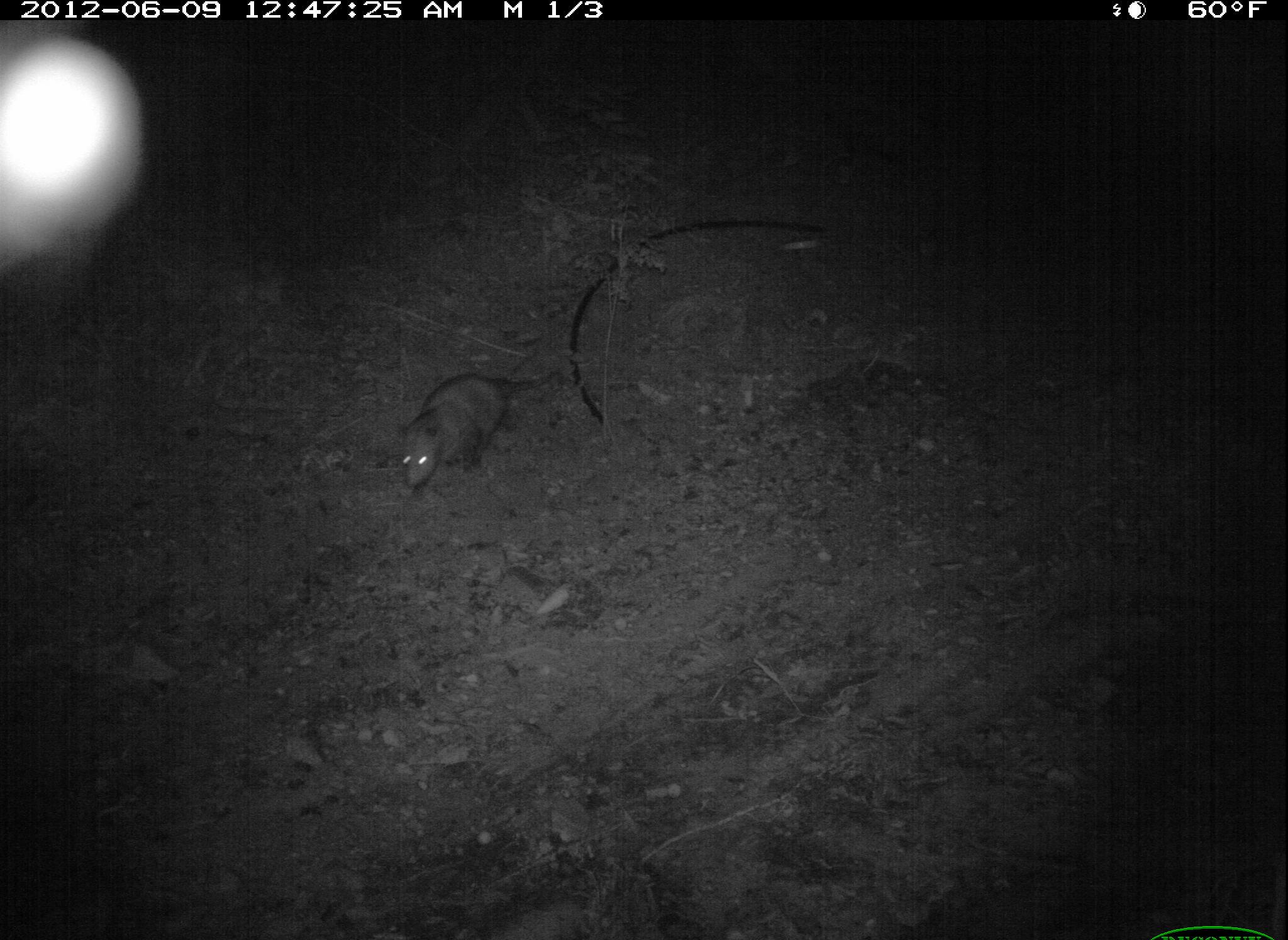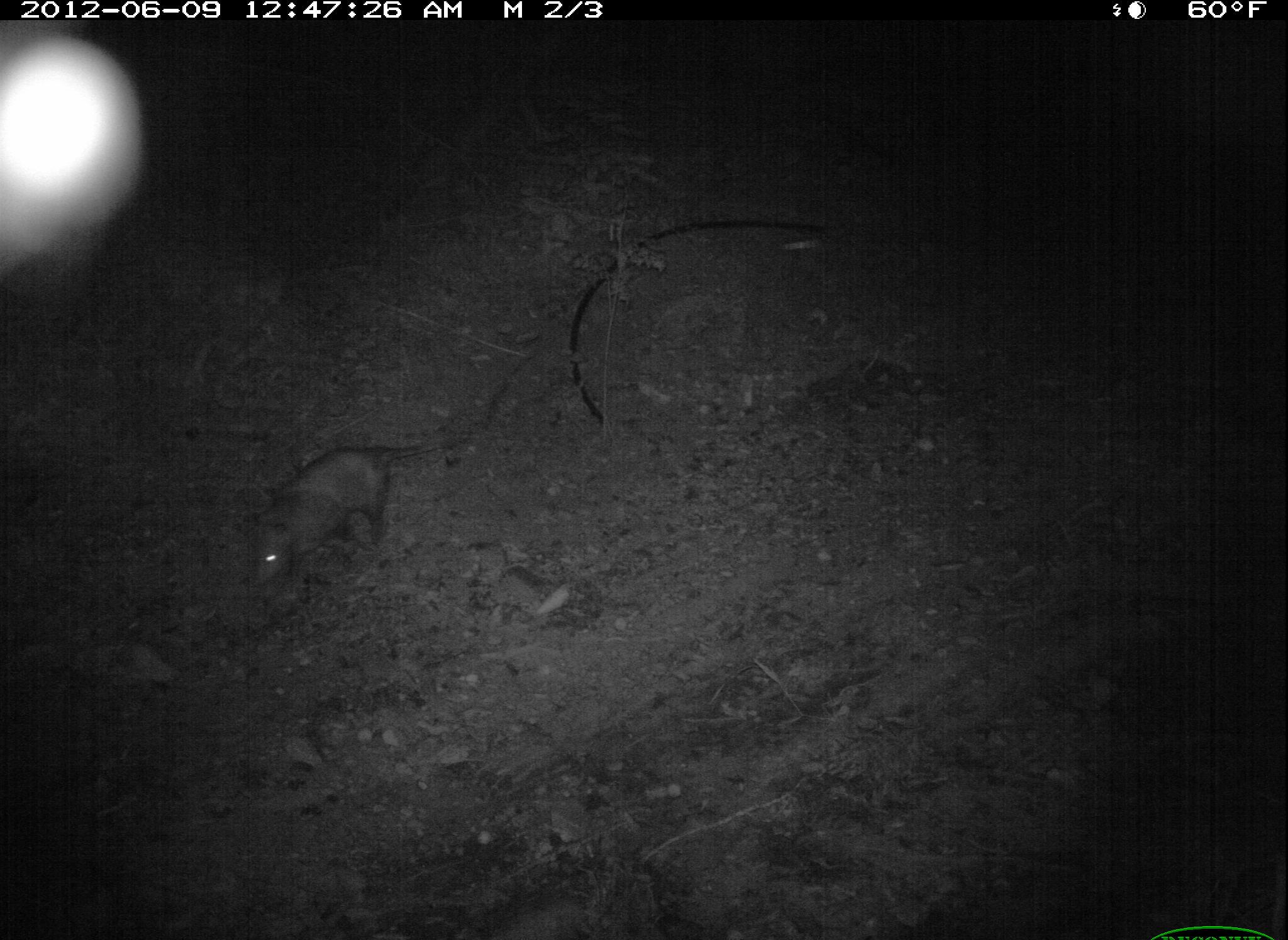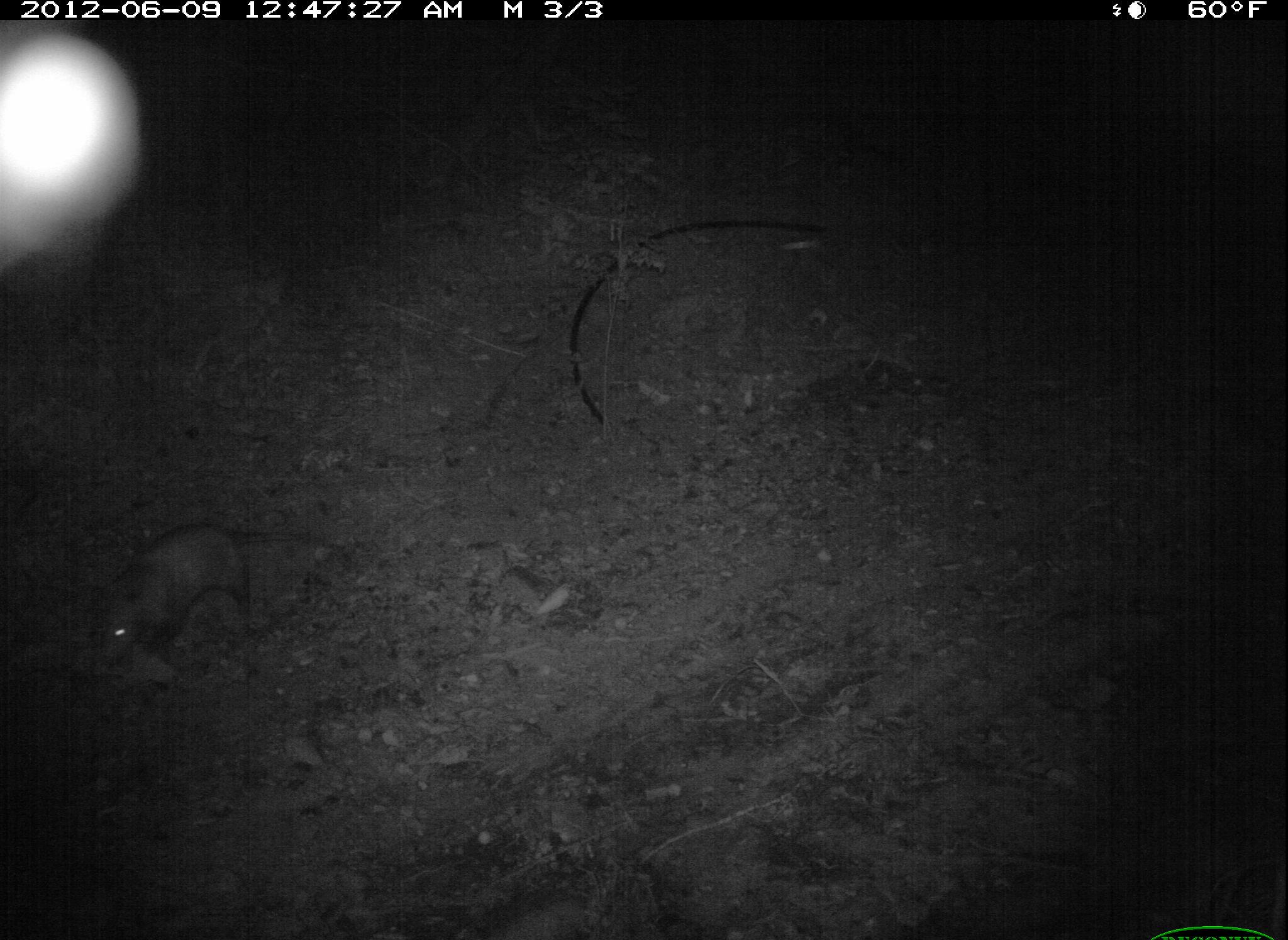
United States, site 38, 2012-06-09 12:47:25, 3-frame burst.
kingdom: Animalia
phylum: Chordata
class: Mammalia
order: Didelphimorphia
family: Didelphidae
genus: Didelphis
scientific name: Didelphis virginiana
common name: virginia opossum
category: opossum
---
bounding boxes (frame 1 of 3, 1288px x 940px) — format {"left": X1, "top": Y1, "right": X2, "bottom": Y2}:
opossum: {"left": 386, "top": 362, "right": 576, "bottom": 494}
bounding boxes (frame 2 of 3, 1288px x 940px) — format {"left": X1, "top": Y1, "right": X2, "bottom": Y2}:
opossum: {"left": 238, "top": 430, "right": 460, "bottom": 593}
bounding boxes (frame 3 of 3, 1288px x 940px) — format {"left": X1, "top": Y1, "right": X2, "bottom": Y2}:
opossum: {"left": 90, "top": 507, "right": 361, "bottom": 681}